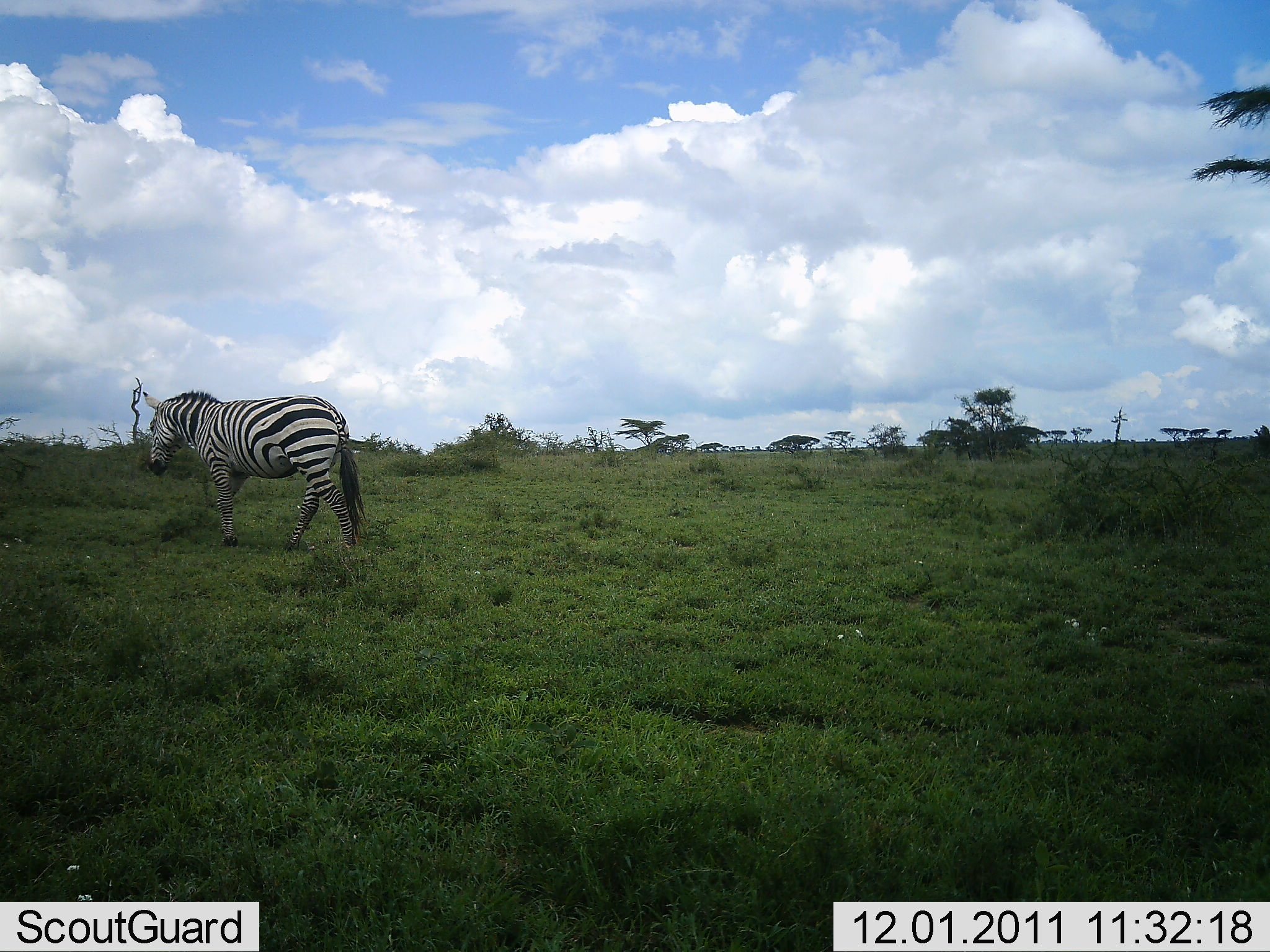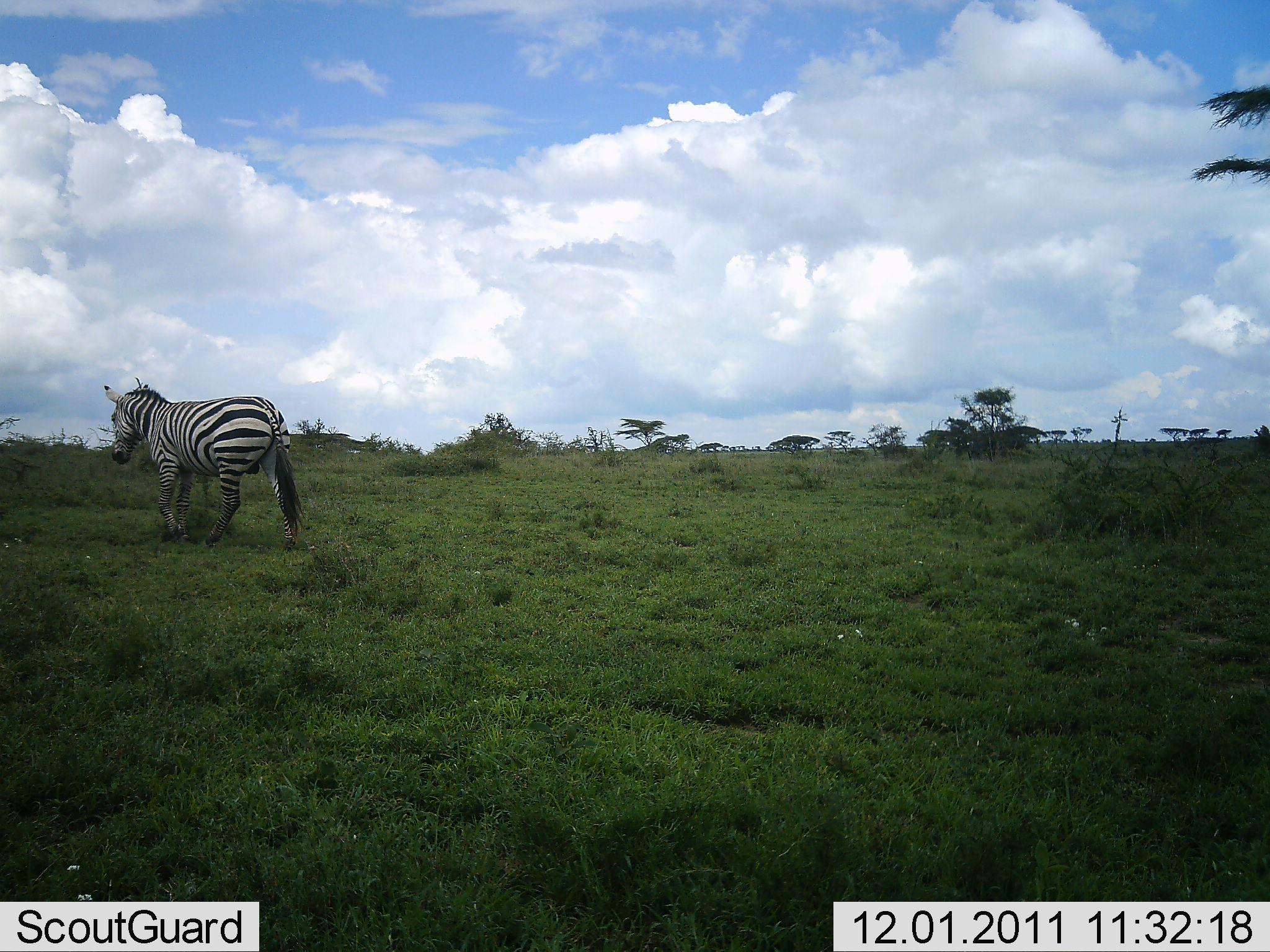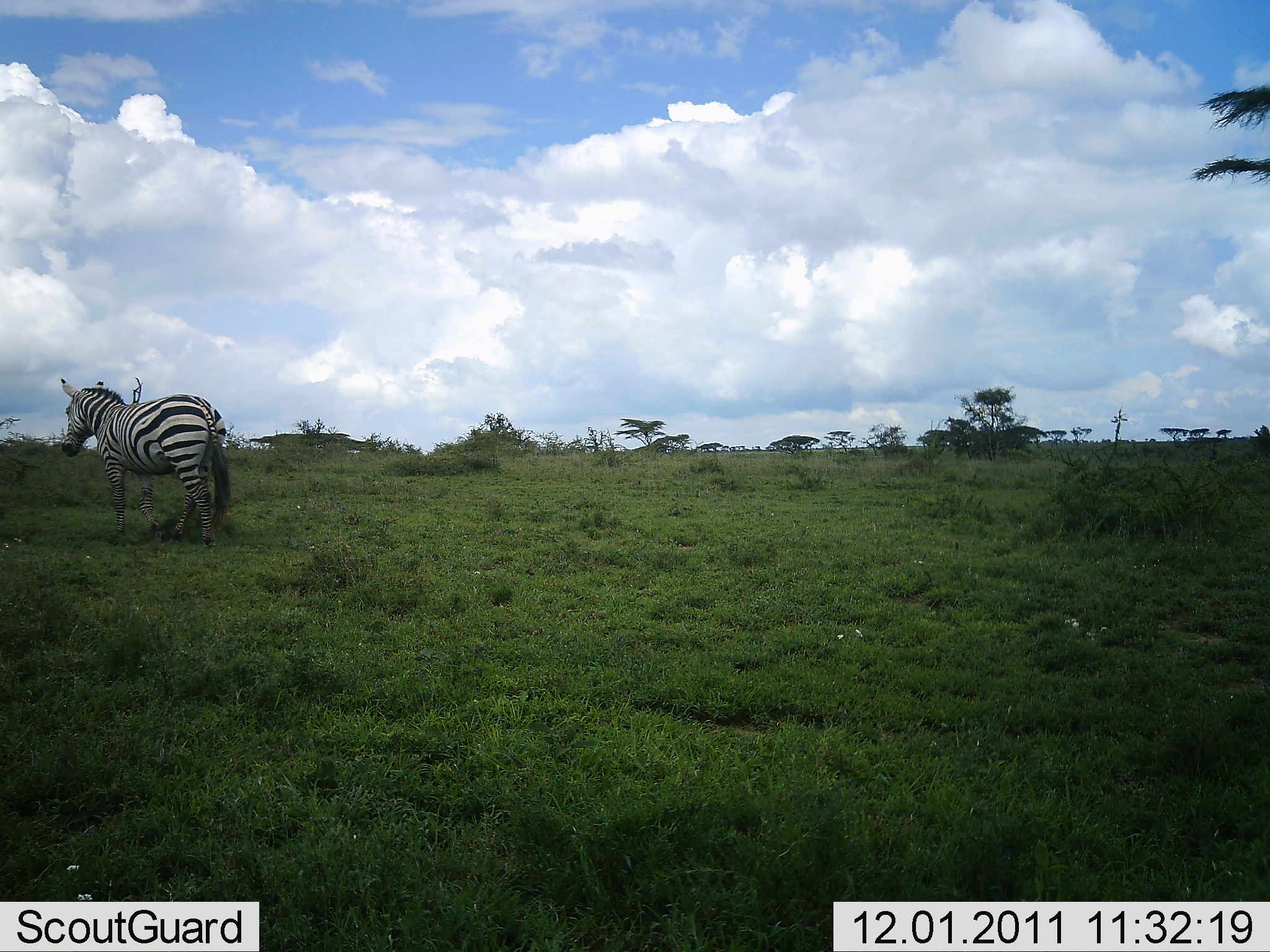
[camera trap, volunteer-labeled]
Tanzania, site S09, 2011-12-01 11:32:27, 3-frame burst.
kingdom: Animalia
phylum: Chordata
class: Mammalia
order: Perissodactyla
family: Equidae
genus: Equus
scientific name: Equus quagga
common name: plains zebra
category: zebra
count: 1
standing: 12%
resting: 0%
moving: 88%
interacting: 0%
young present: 0%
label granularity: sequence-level